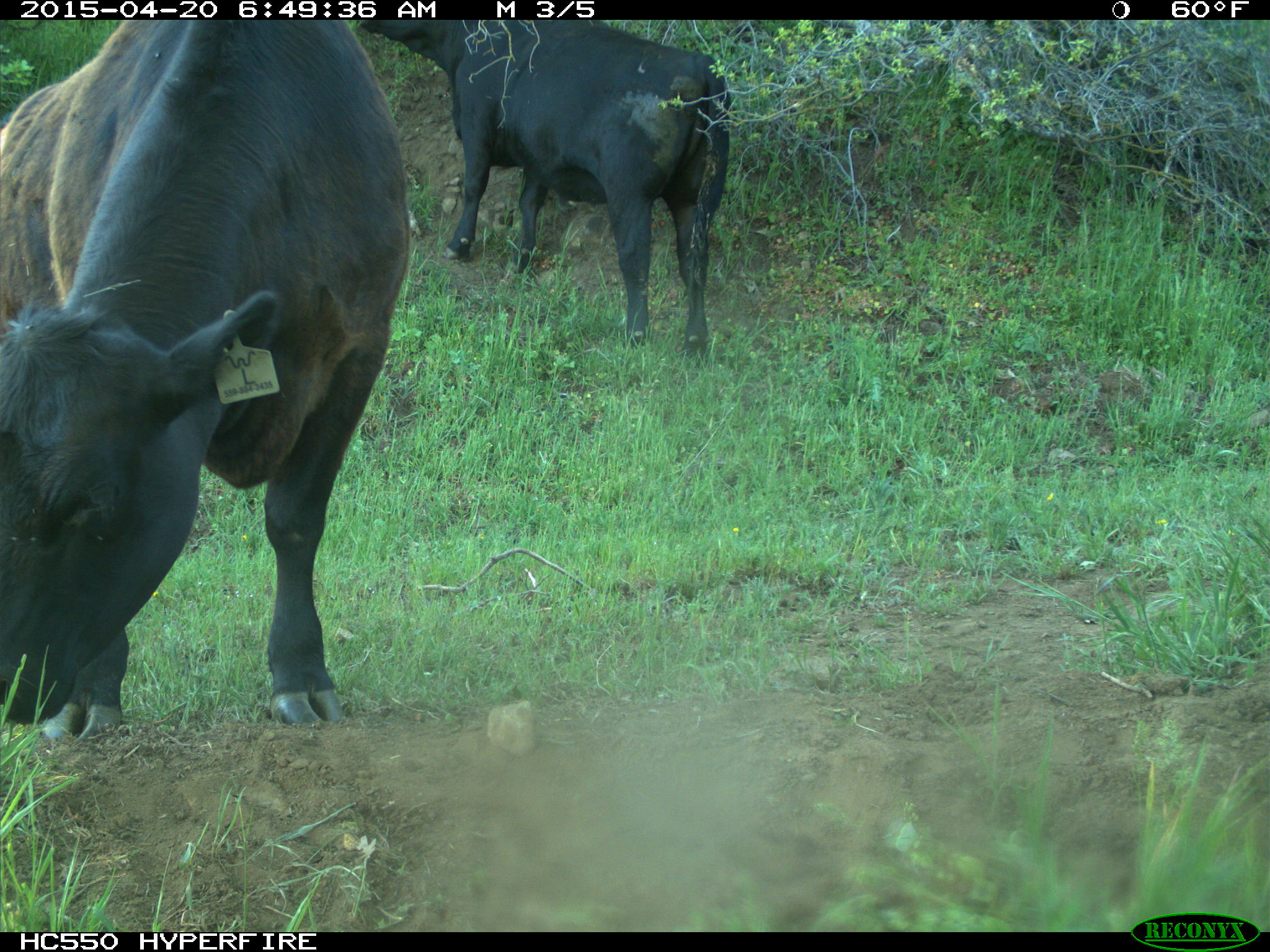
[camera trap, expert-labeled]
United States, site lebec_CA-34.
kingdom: Animalia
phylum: Chordata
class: Mammalia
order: Artiodactyla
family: Bovidae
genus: Bos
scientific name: Bos taurus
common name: domestic cow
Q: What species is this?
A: Bos taurus (domestic cow).